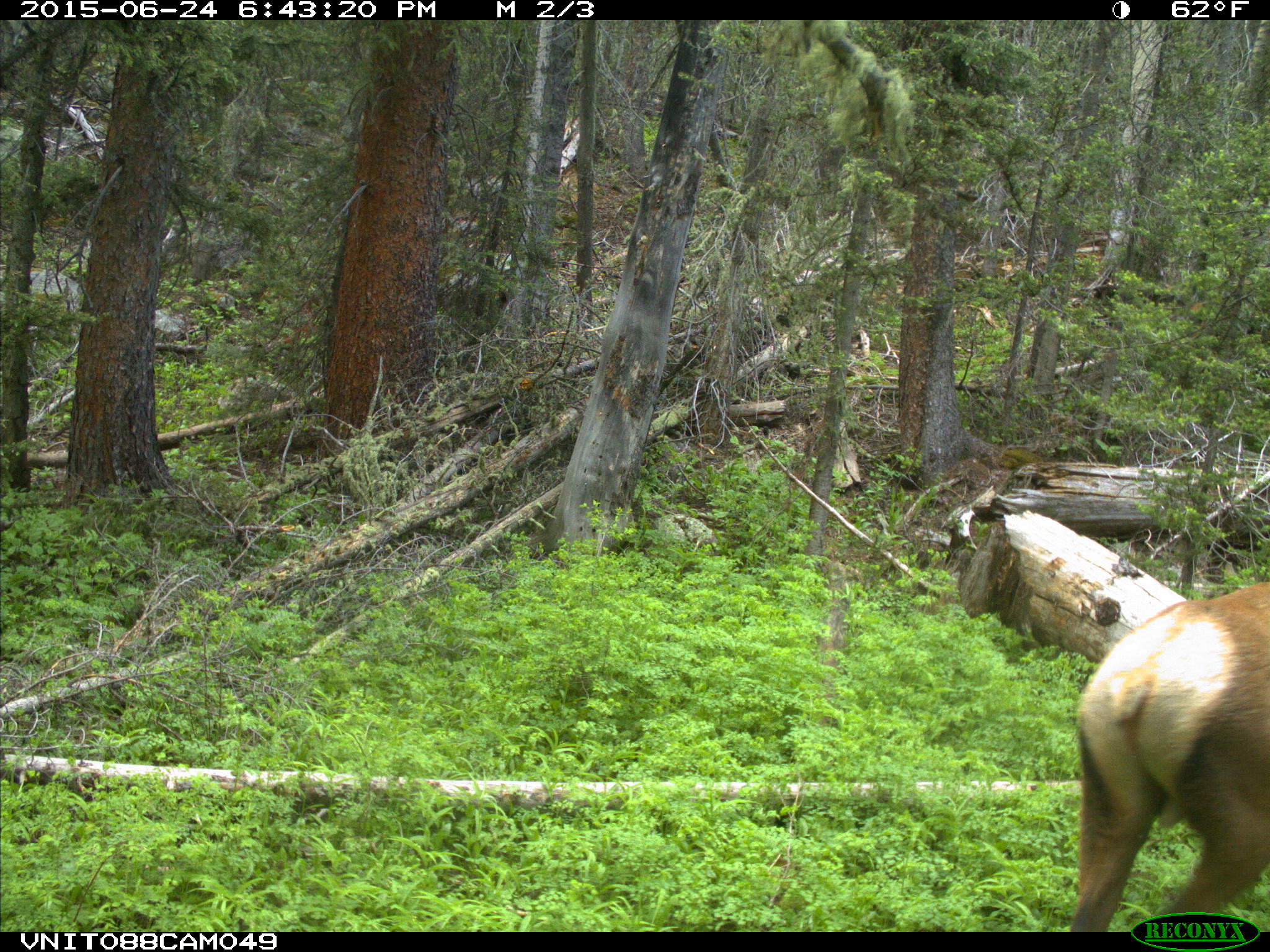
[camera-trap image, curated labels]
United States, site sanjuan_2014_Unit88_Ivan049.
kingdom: Animalia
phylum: Chordata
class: Mammalia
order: Artiodactyla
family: Cervidae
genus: Cervus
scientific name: Cervus elaphus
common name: red deer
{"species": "Cervus elaphus (red deer)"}